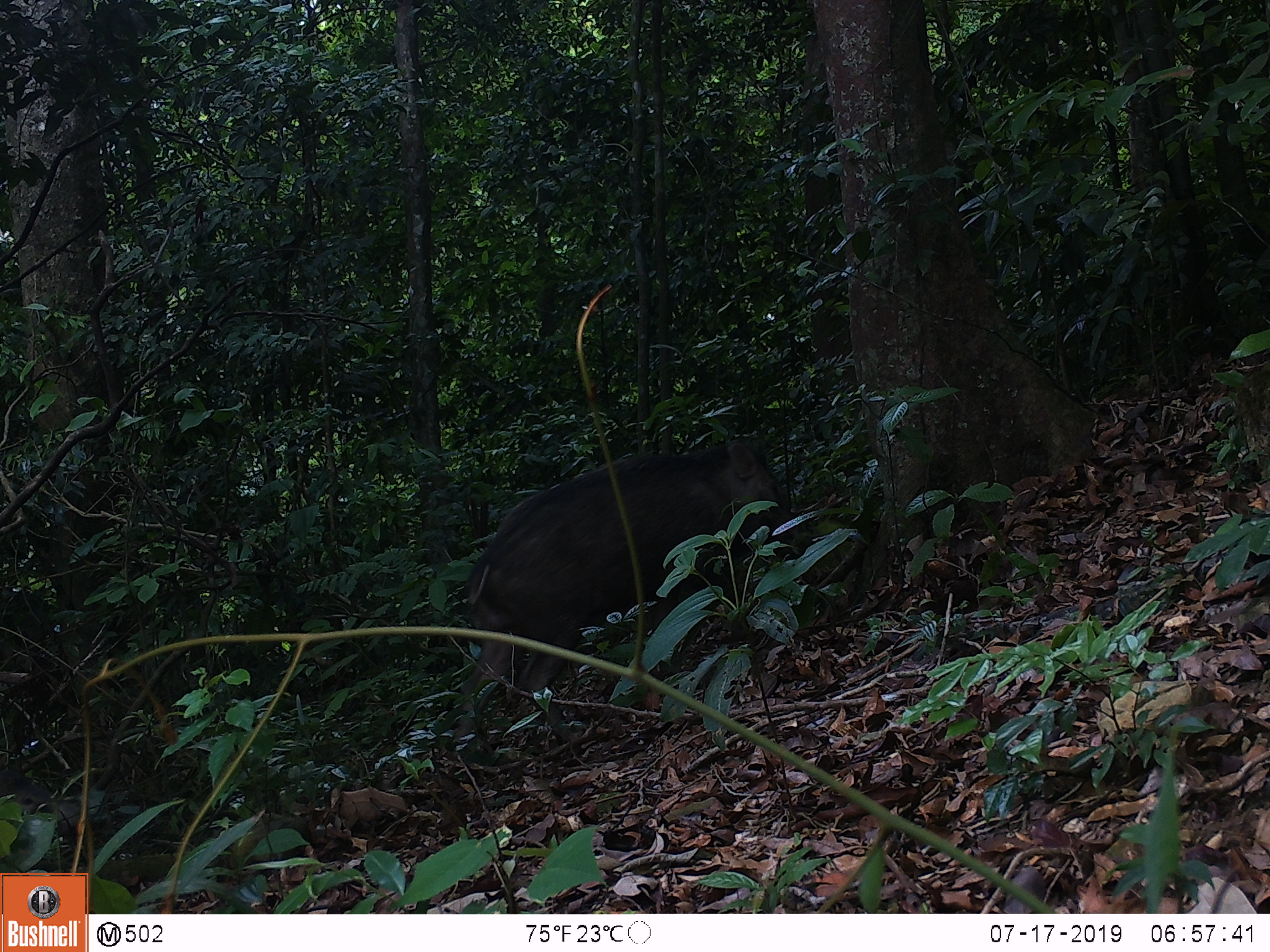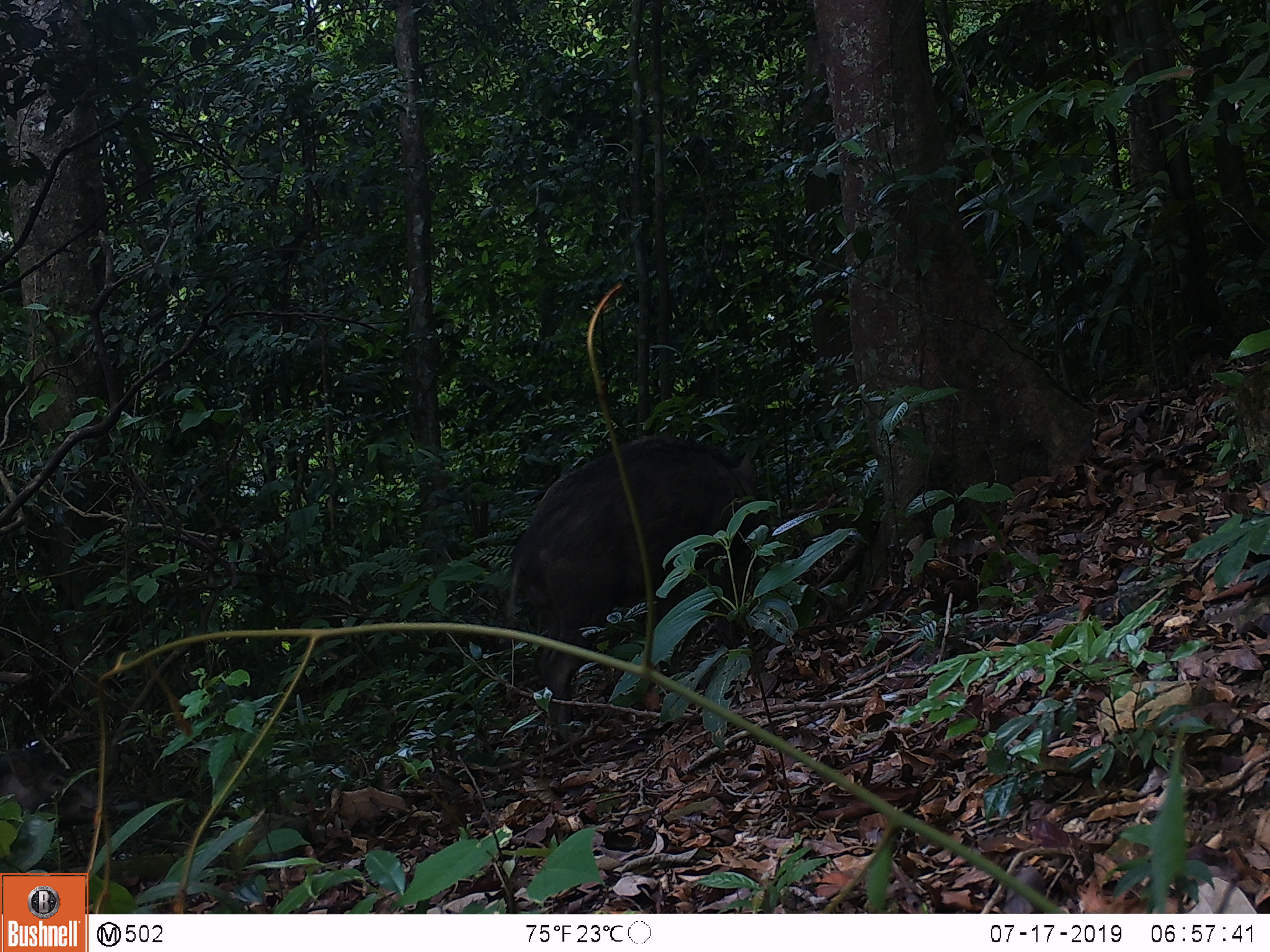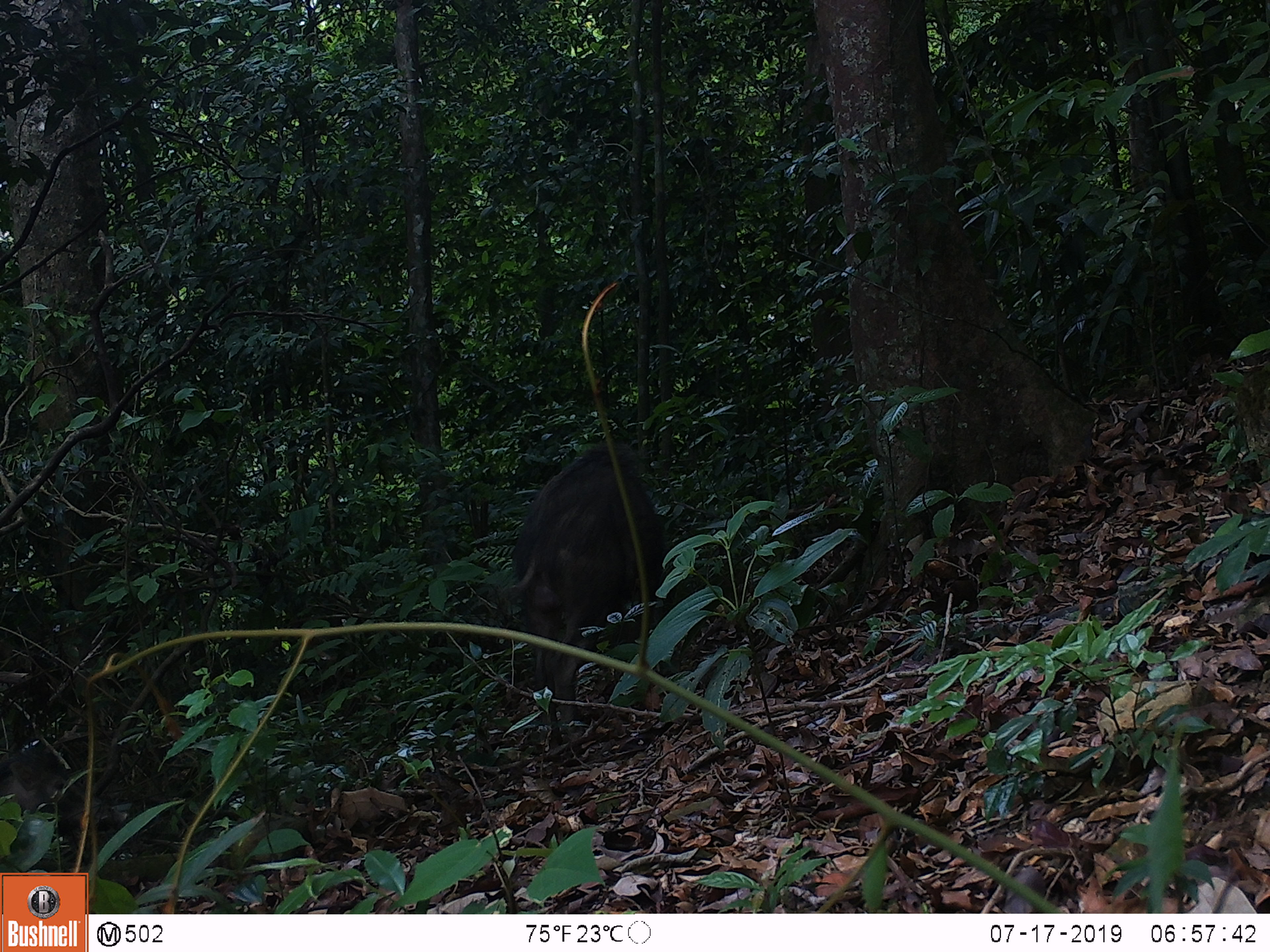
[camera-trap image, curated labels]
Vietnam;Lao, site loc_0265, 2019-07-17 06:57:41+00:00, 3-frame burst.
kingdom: Animalia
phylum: Chordata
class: Mammalia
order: Artiodactyla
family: Suidae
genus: Sus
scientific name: Sus scrofa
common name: eurasian wild pig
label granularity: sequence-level